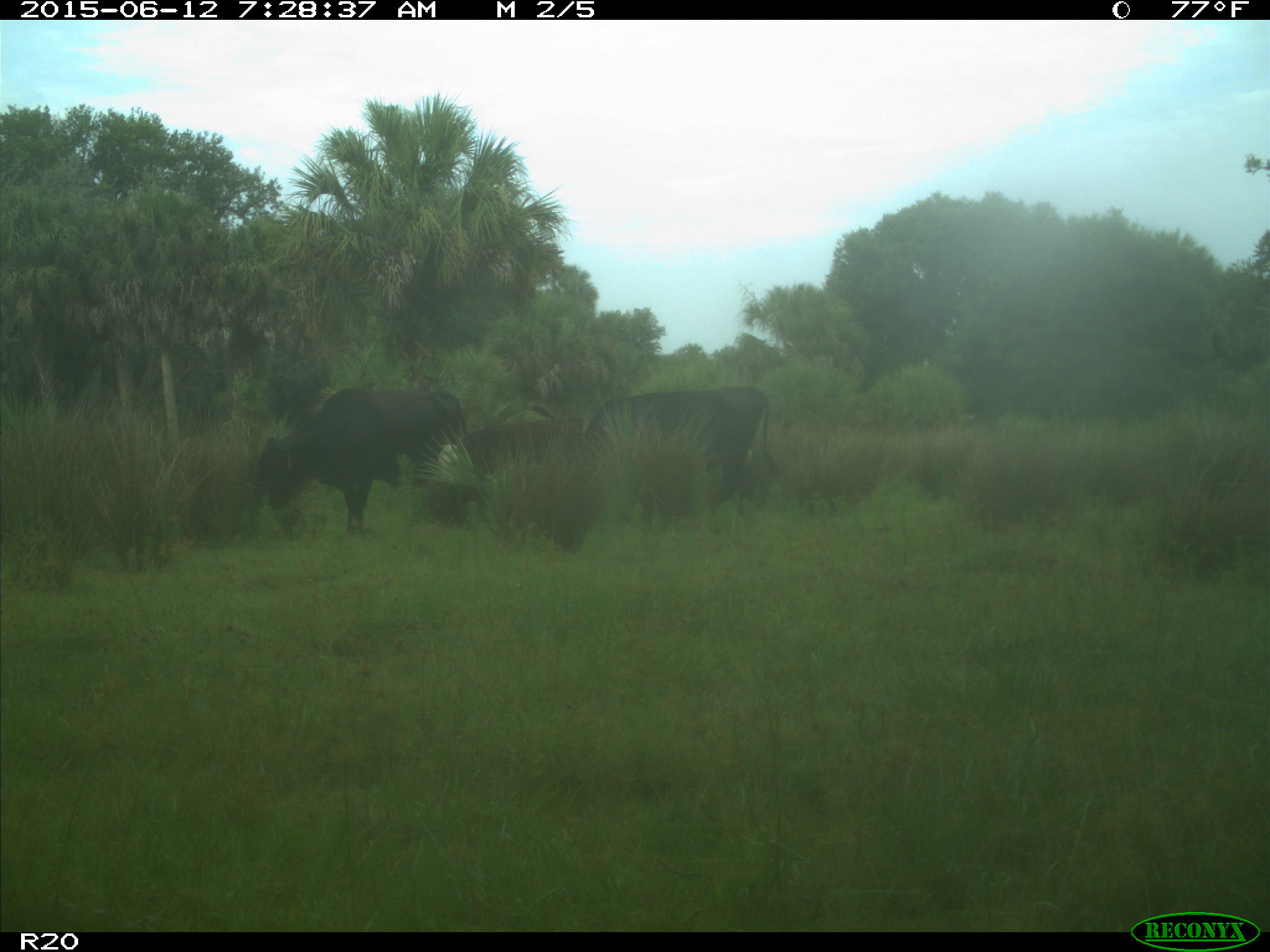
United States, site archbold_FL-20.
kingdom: Animalia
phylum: Chordata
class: Mammalia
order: Artiodactyla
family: Bovidae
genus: Bos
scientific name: Bos taurus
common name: domestic cow